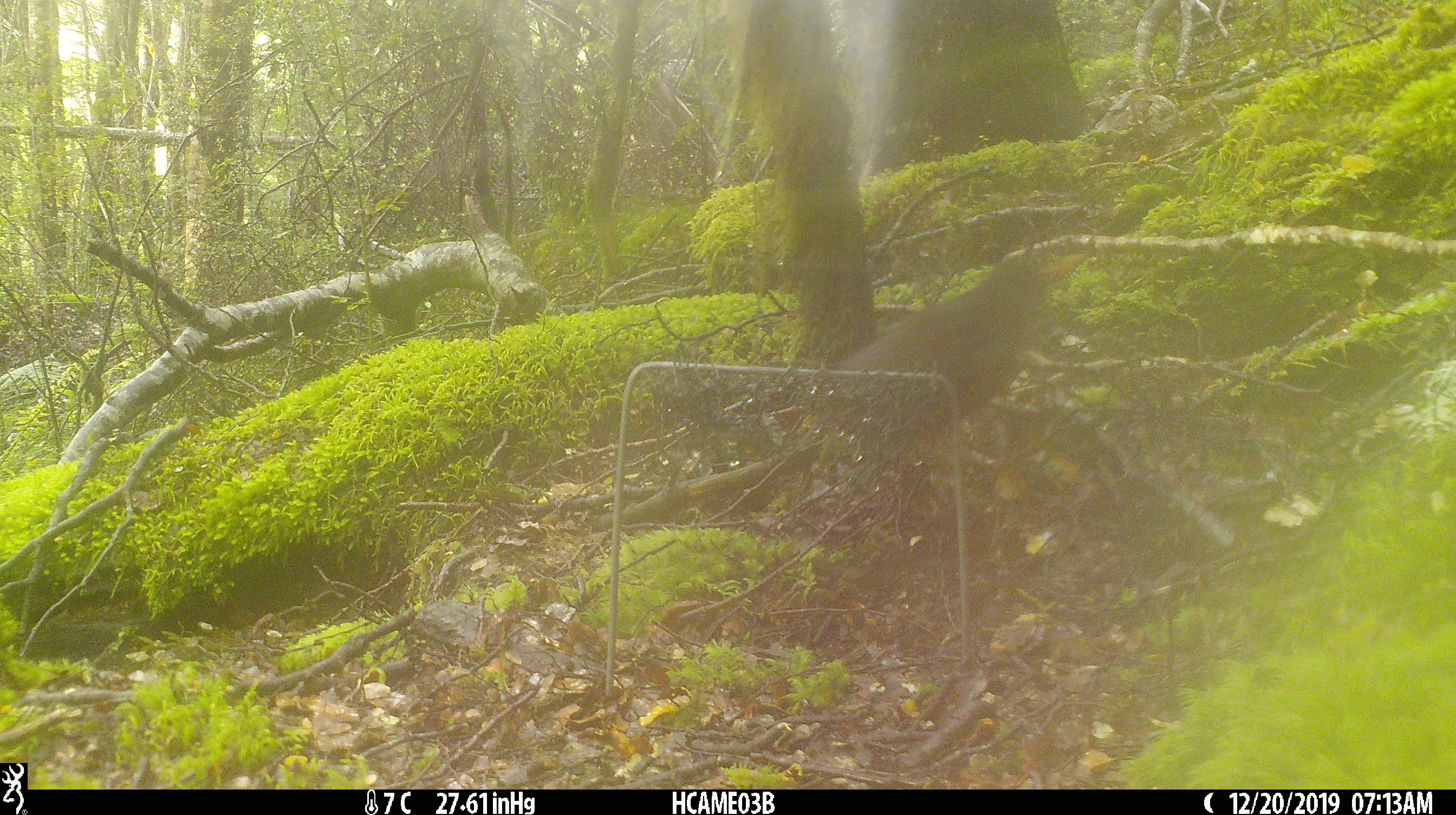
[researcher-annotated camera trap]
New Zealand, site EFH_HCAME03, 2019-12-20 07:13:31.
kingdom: Animalia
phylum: Chordata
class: Aves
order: Passeriformes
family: Turdidae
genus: Turdus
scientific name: Turdus merula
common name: eurasian blackbird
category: blackbird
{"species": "blackbird (eurasian blackbird) (Turdus merula)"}